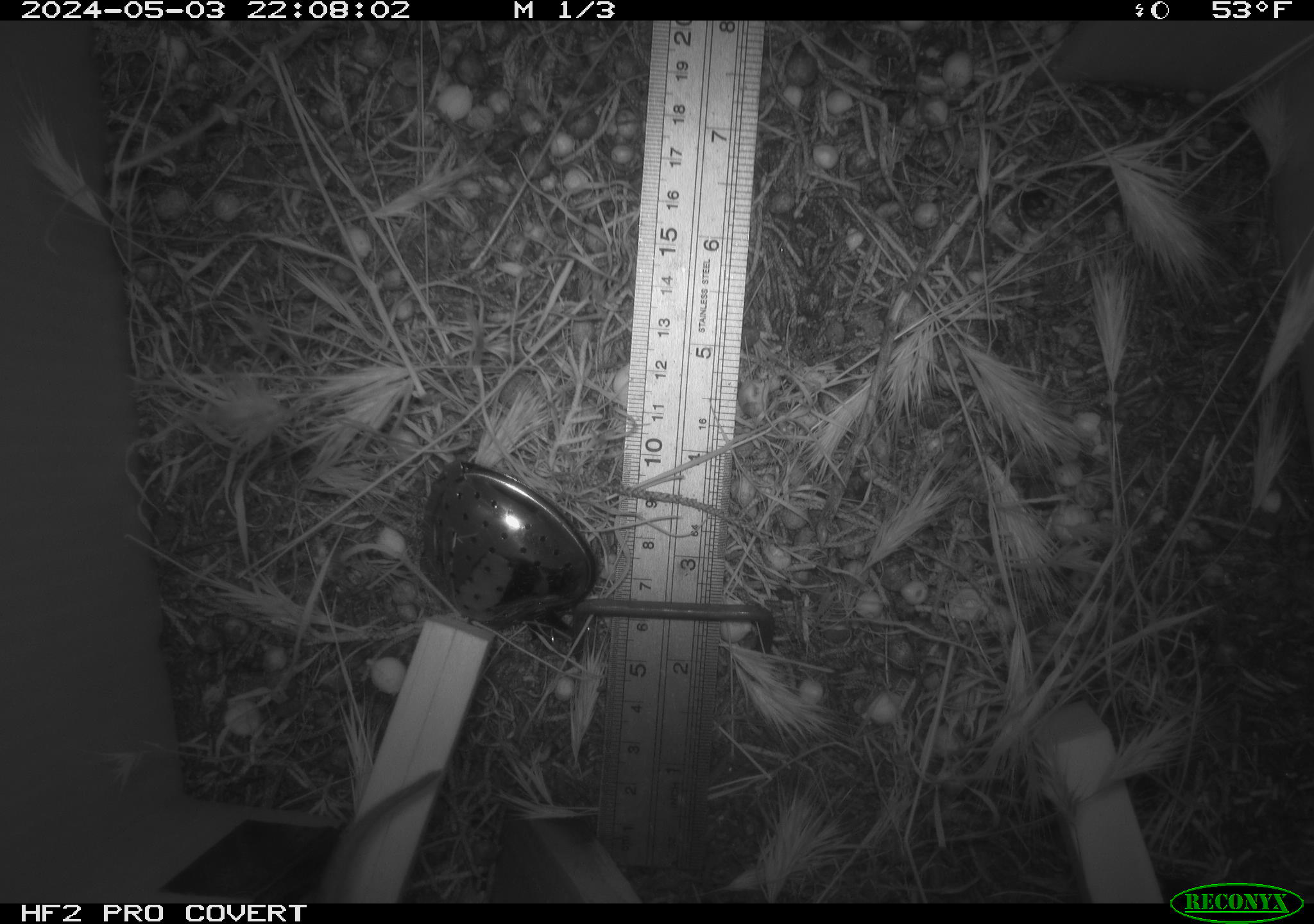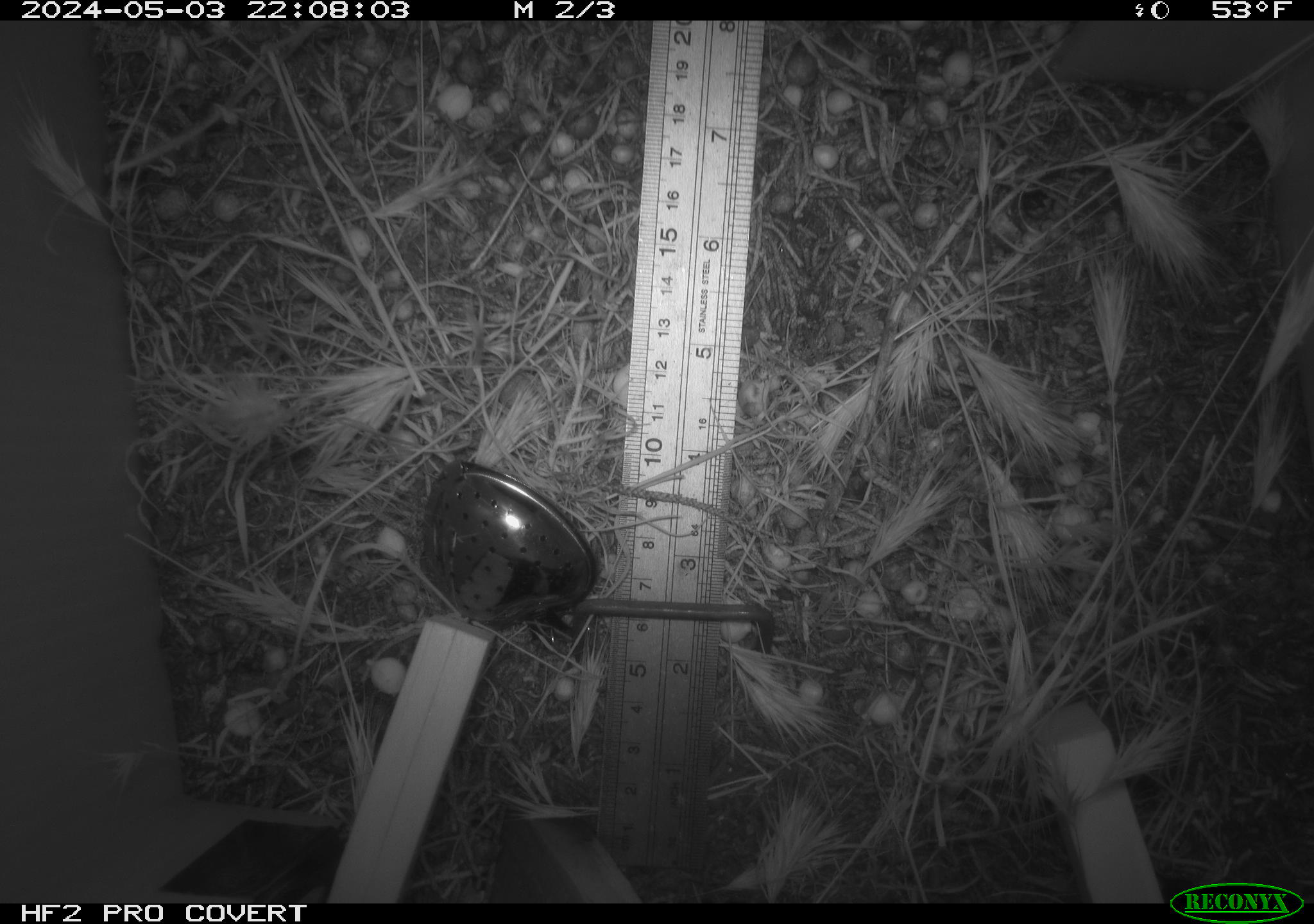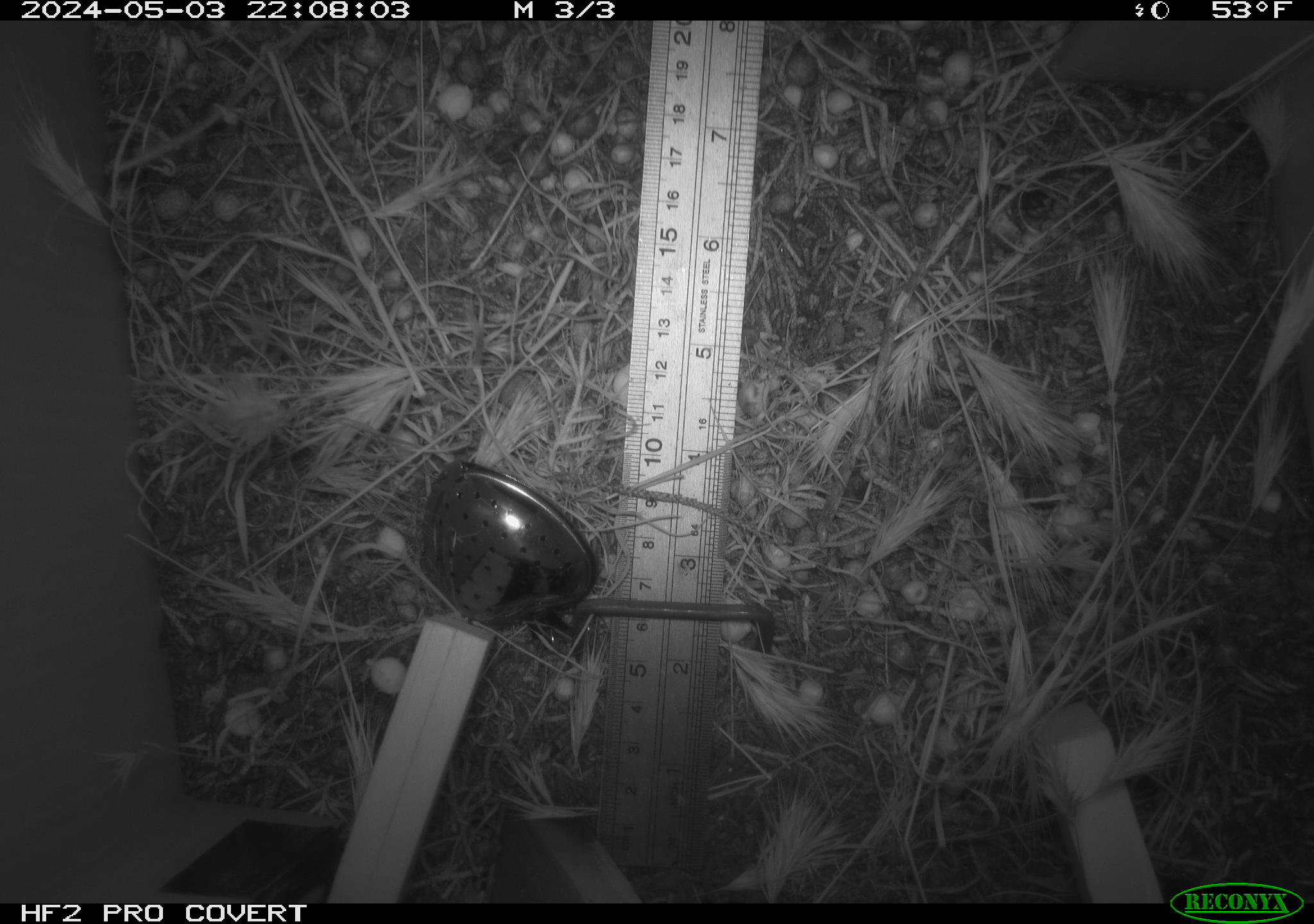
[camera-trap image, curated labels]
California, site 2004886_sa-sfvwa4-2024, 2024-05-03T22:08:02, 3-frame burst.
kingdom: Animalia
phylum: Chordata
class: Mammalia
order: Rodentia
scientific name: Rodentia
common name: mouse species